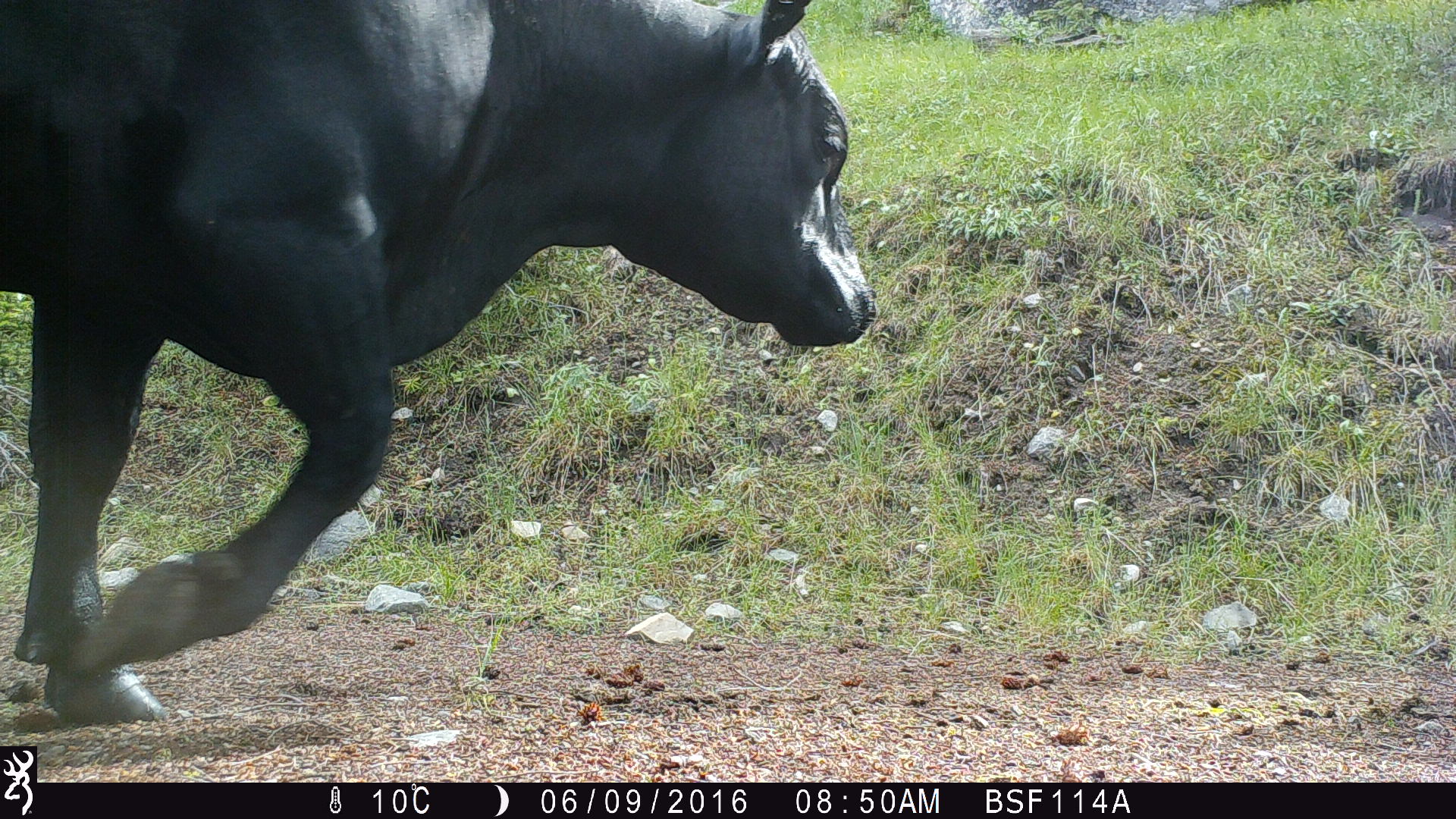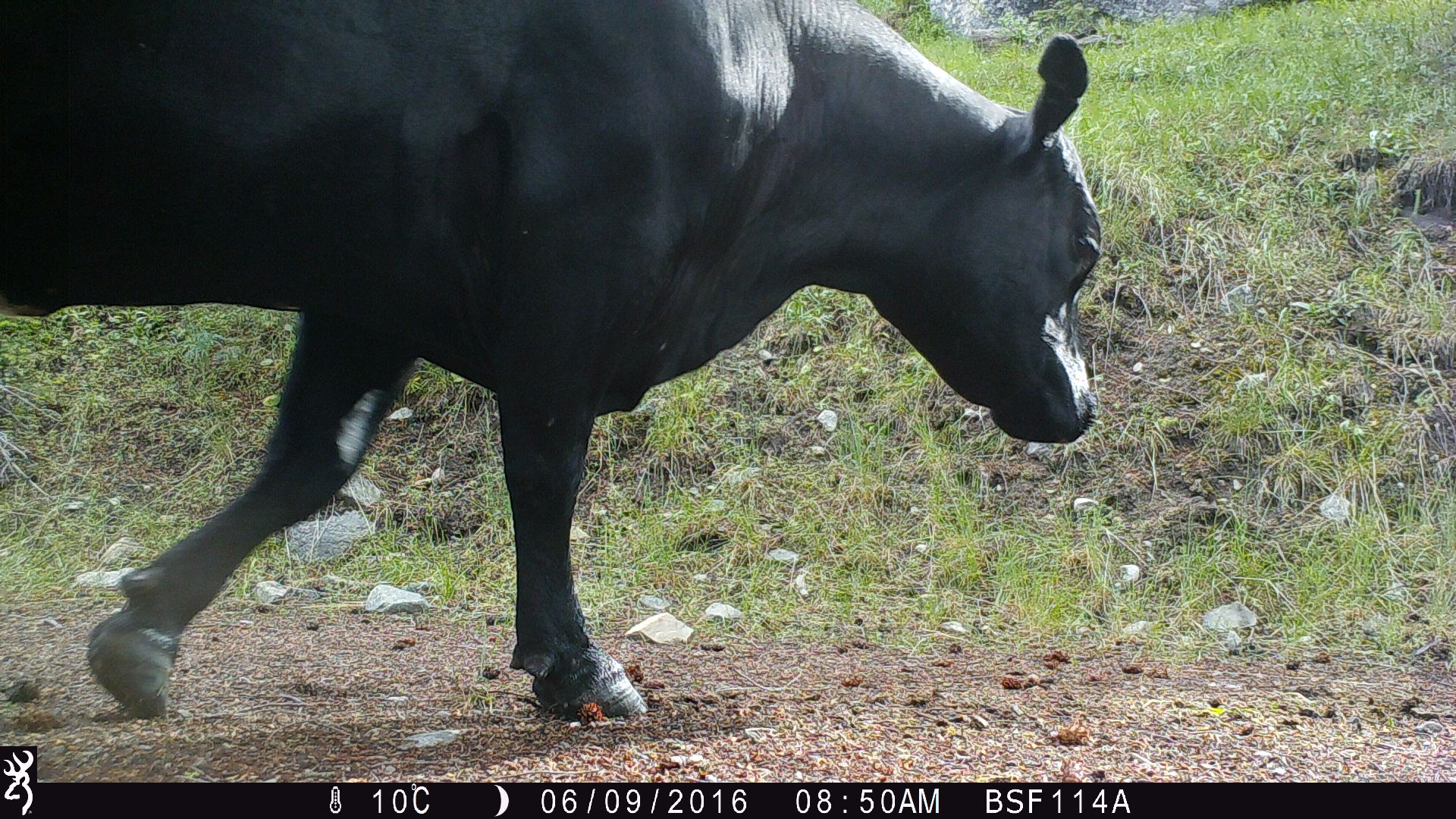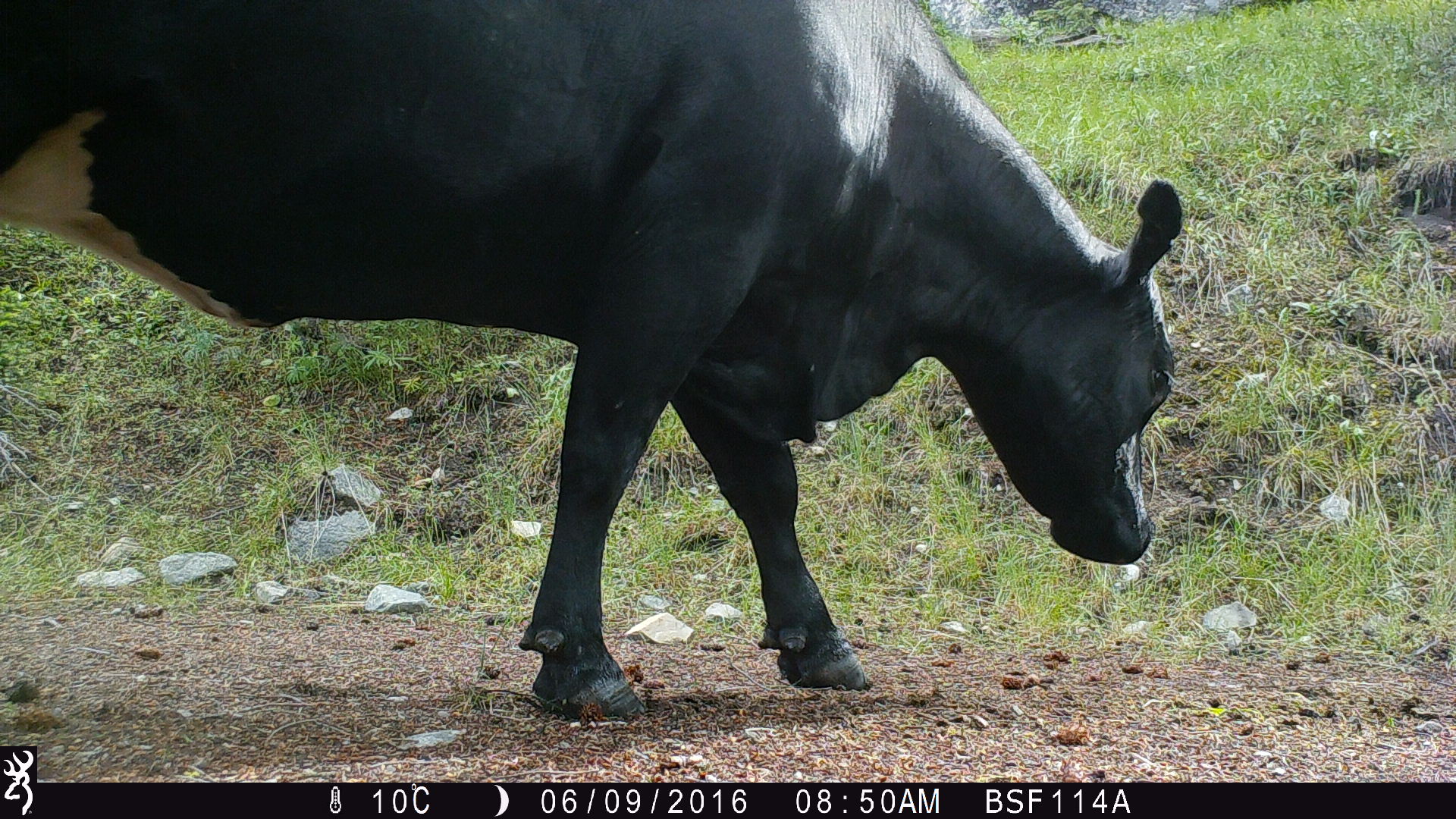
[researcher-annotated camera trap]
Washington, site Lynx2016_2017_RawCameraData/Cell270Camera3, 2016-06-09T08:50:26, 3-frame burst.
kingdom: Animalia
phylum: Chordata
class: Mammalia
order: Artiodactyla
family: Bovidae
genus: Bos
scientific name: Bos taurus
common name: domestic cattle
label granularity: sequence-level